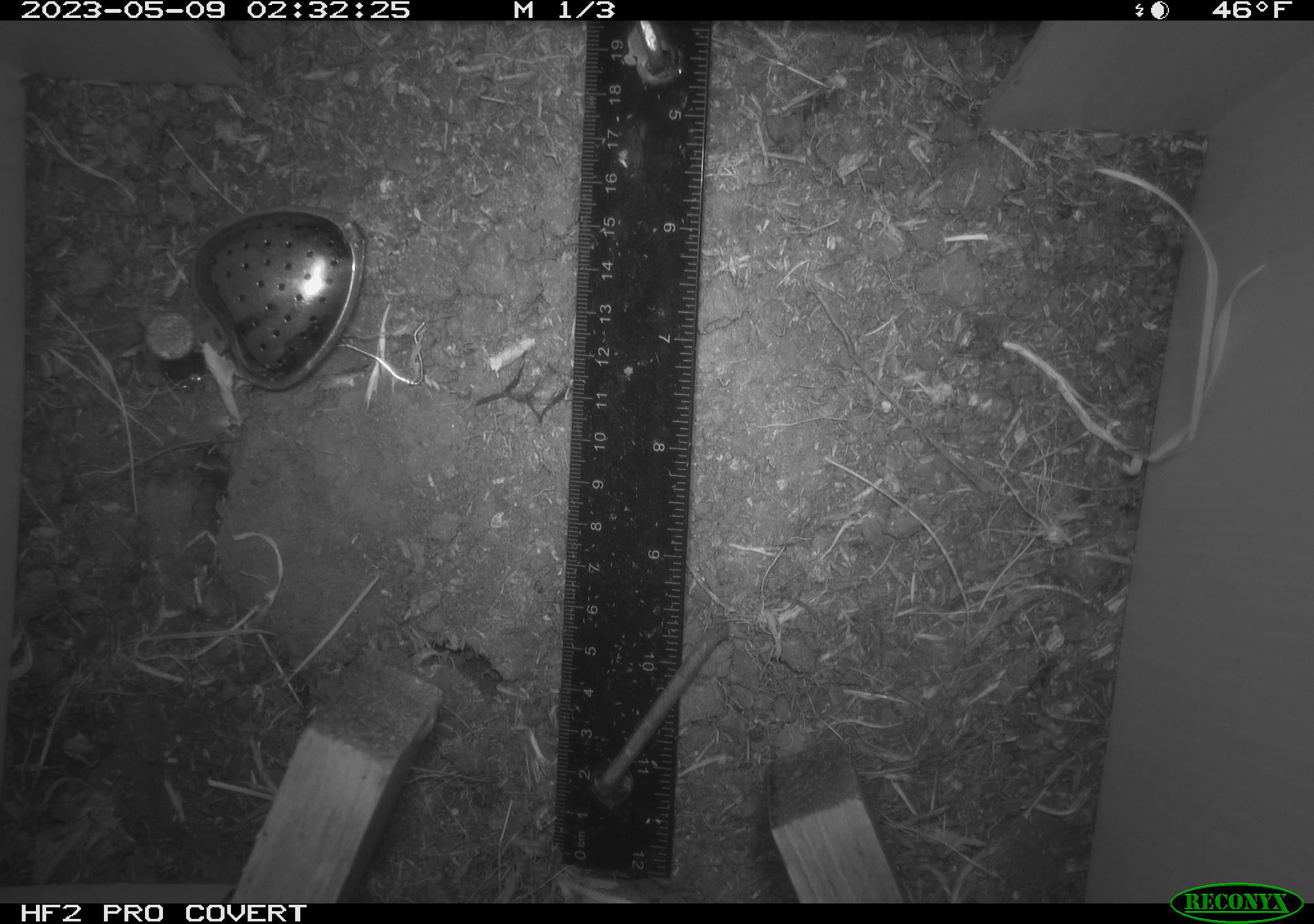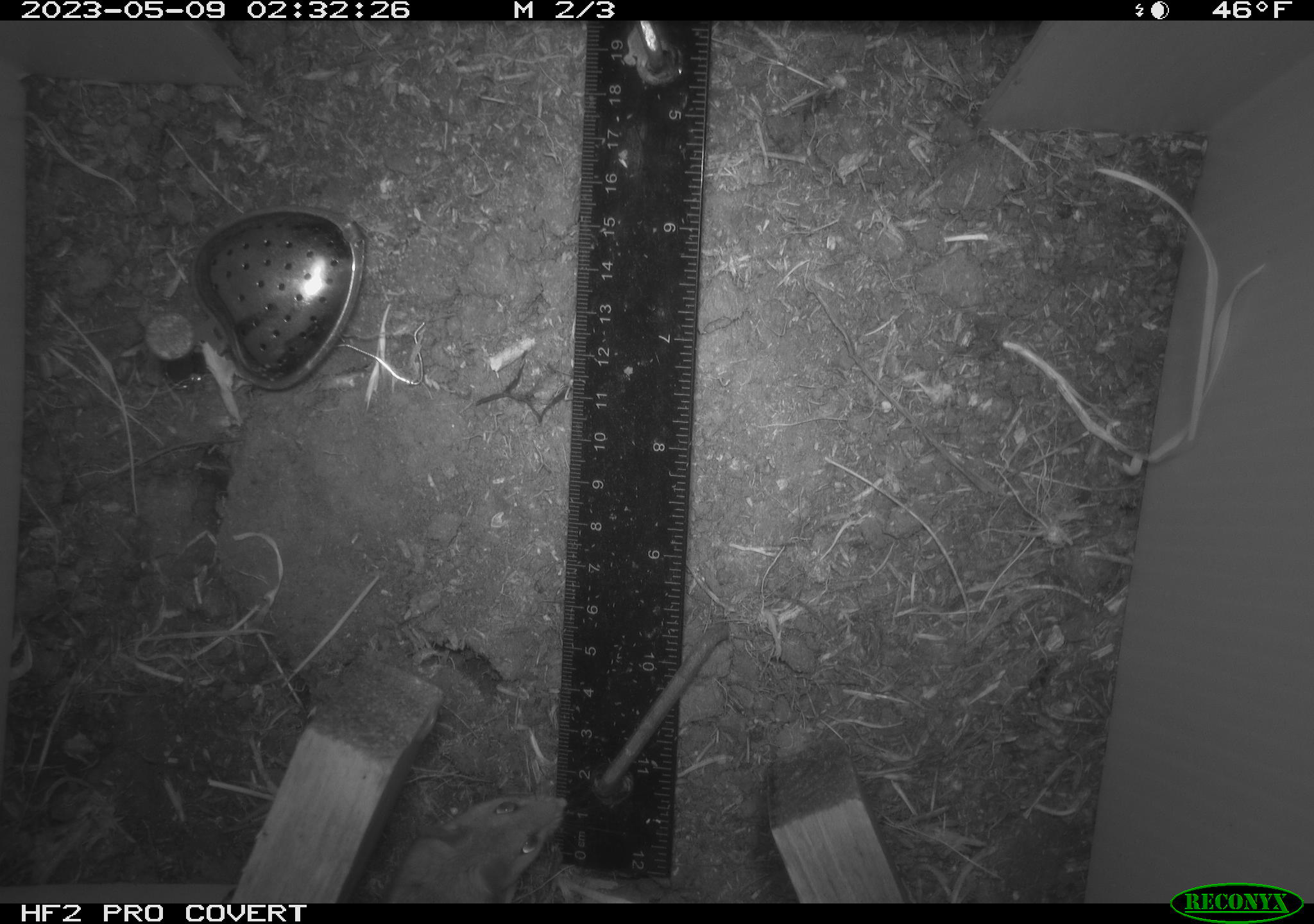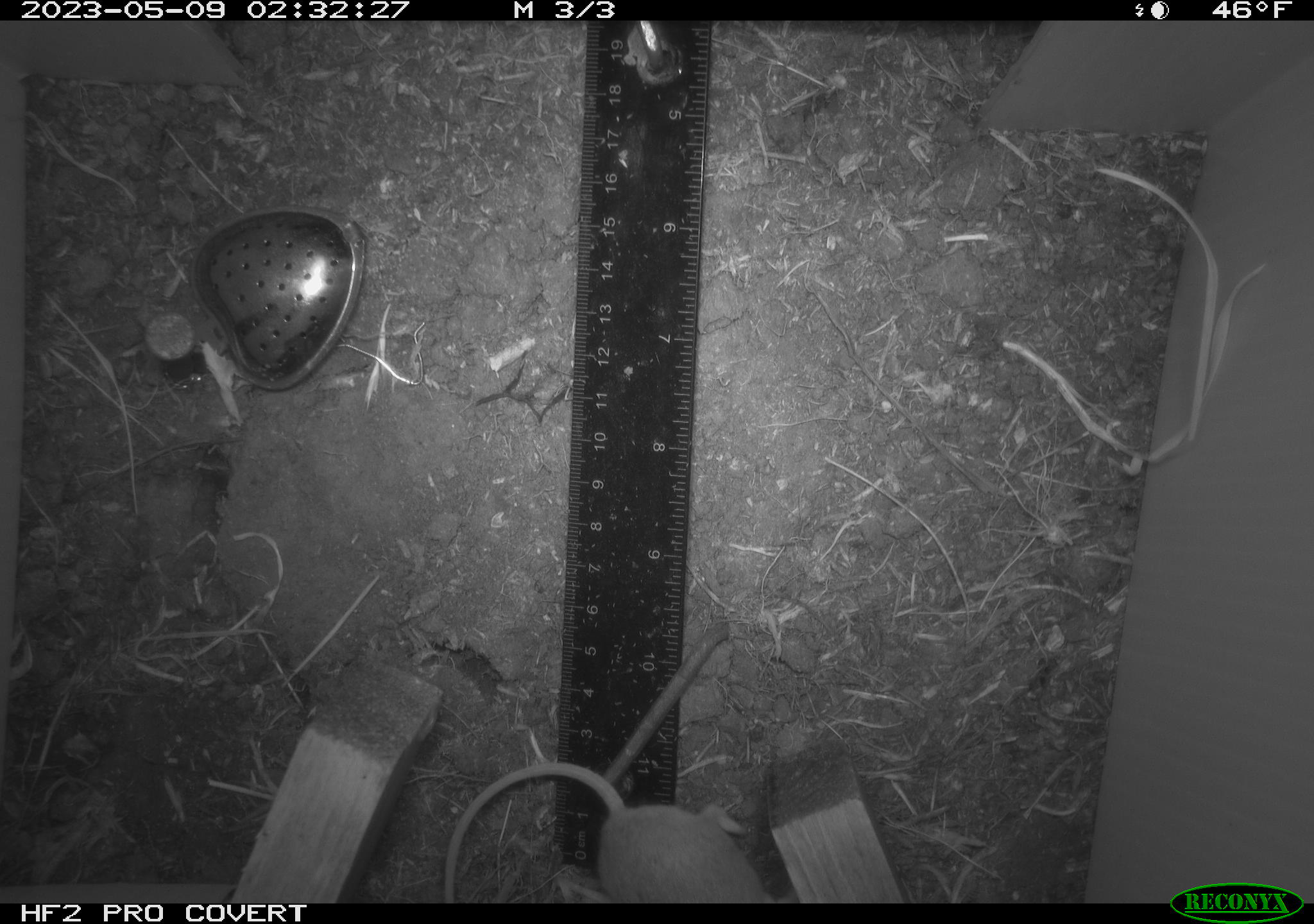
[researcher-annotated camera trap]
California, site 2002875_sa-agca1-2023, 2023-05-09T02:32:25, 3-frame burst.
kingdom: Animalia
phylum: Chordata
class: Mammalia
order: Rodentia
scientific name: Rodentia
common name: mouse species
Mouse species (Rodentia).